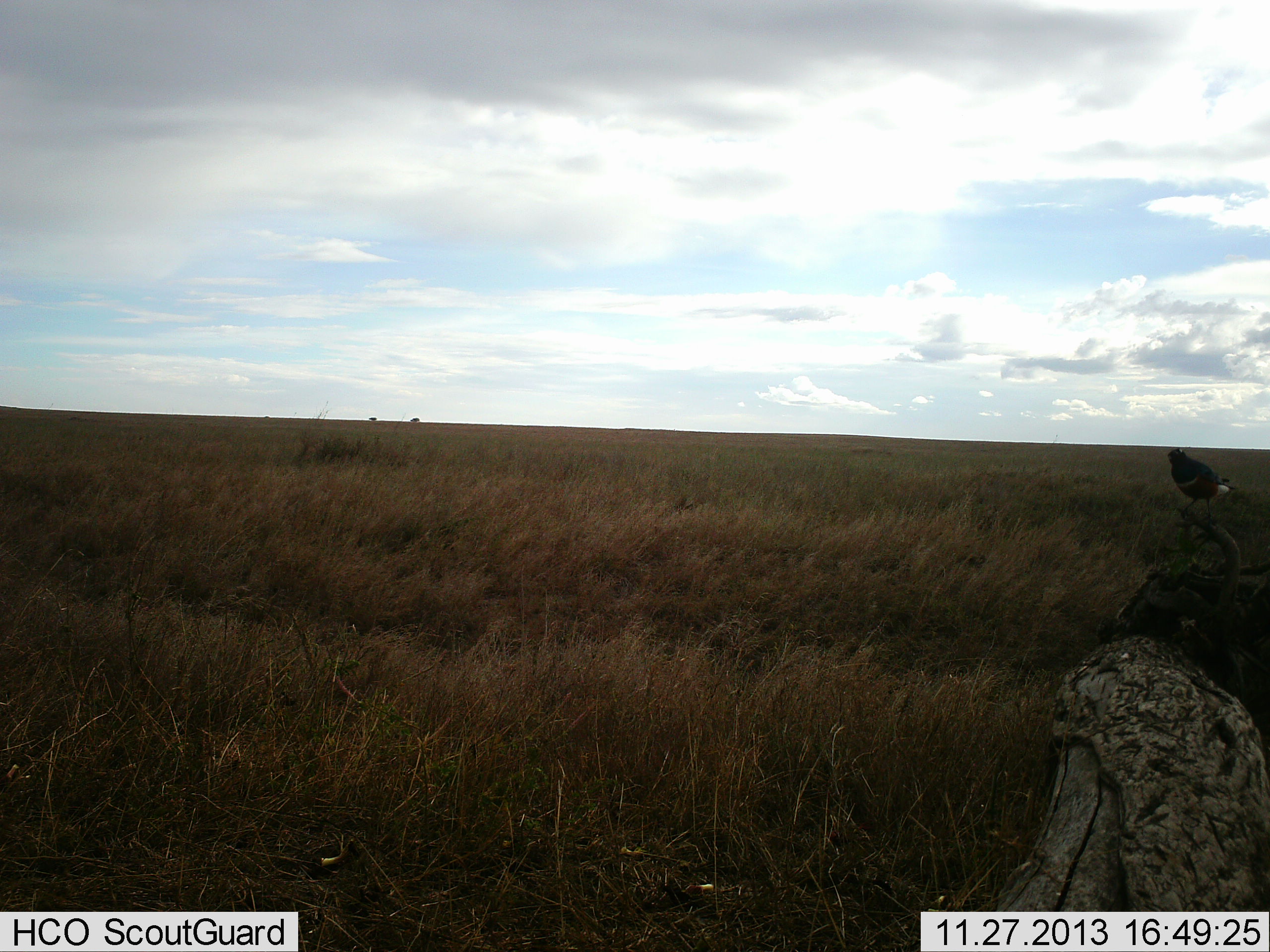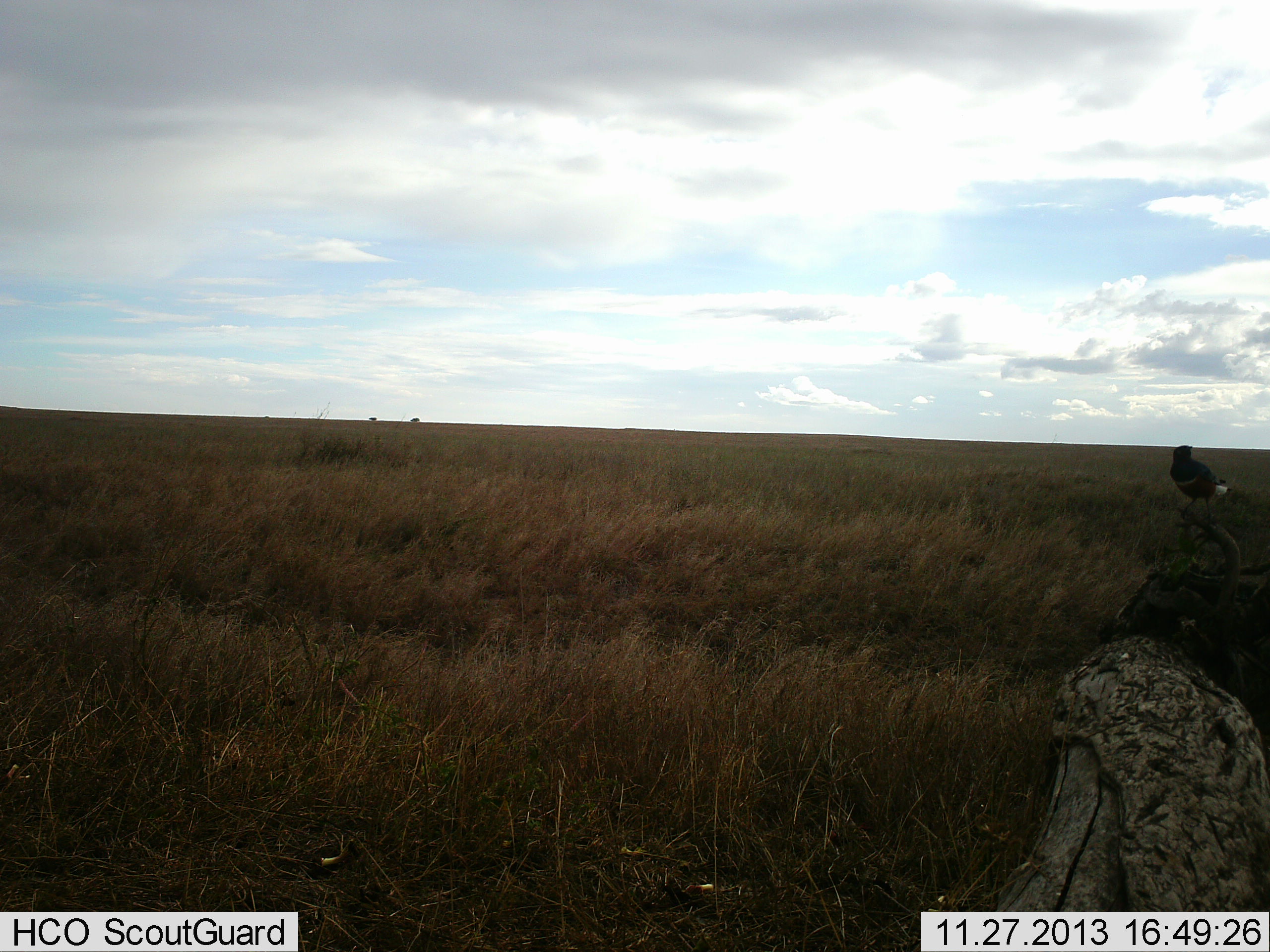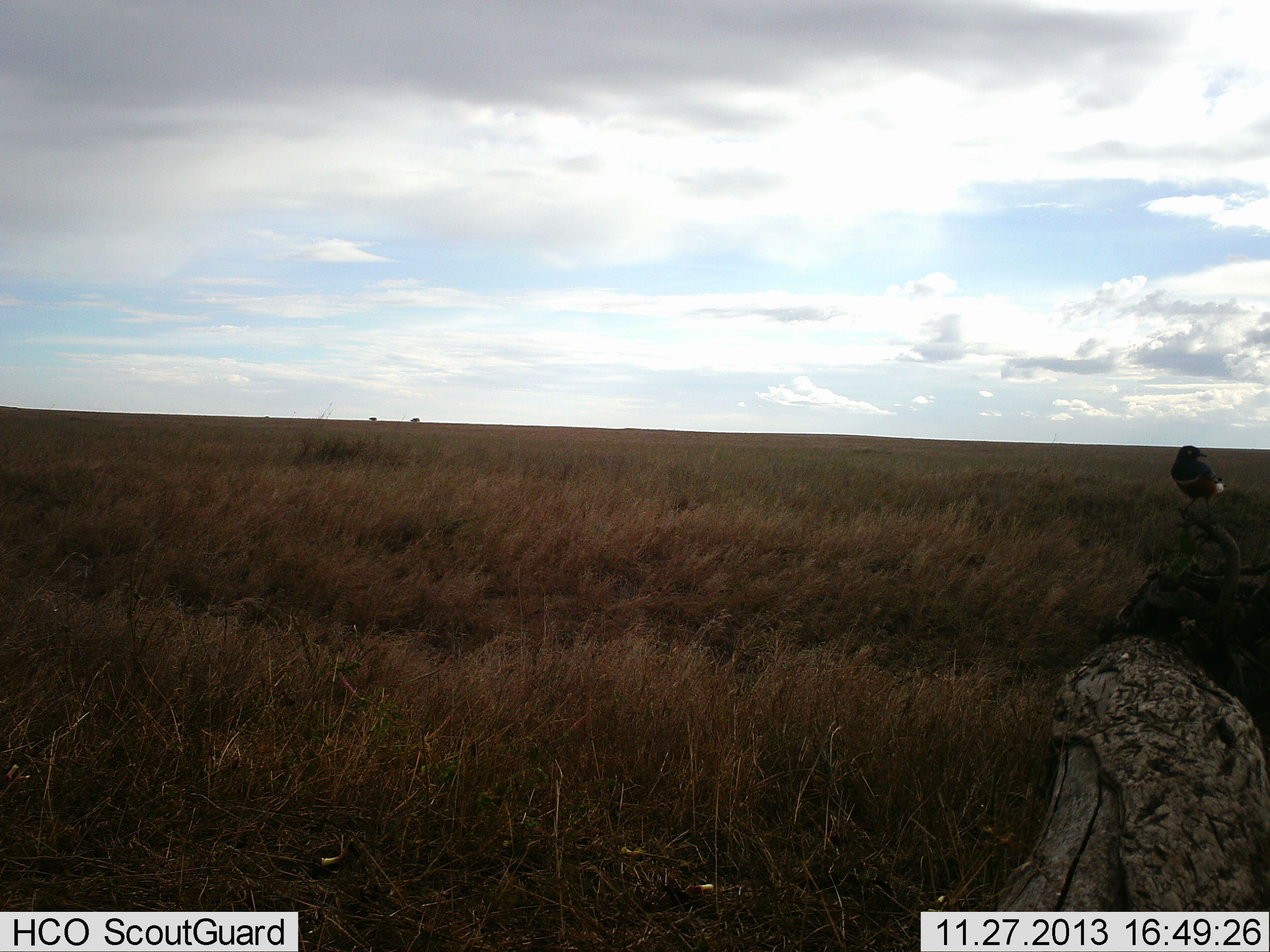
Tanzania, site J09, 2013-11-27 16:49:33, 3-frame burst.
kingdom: Animalia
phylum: Chordata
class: Aves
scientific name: Aves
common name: bird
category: otherbird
Otherbird (bird) (Aves), count 1. Behavior (volunteer vote fractions): standing 60%, resting 30%, moving 10%, interacting 0%. Young present (vote fraction): 0%. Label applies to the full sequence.